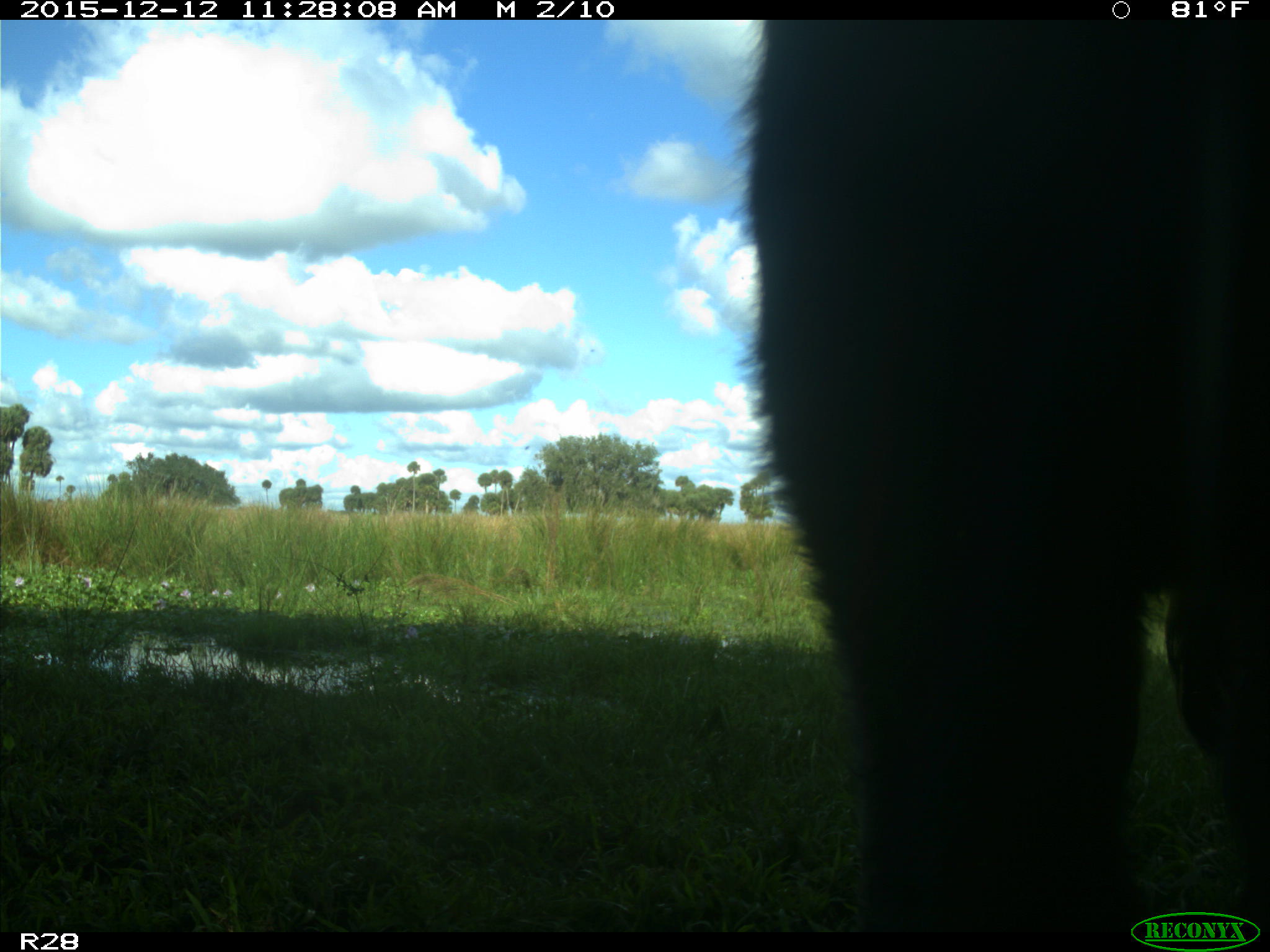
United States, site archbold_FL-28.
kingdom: Animalia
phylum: Chordata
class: Mammalia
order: Artiodactyla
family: Bovidae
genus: Bos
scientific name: Bos taurus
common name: domestic cow